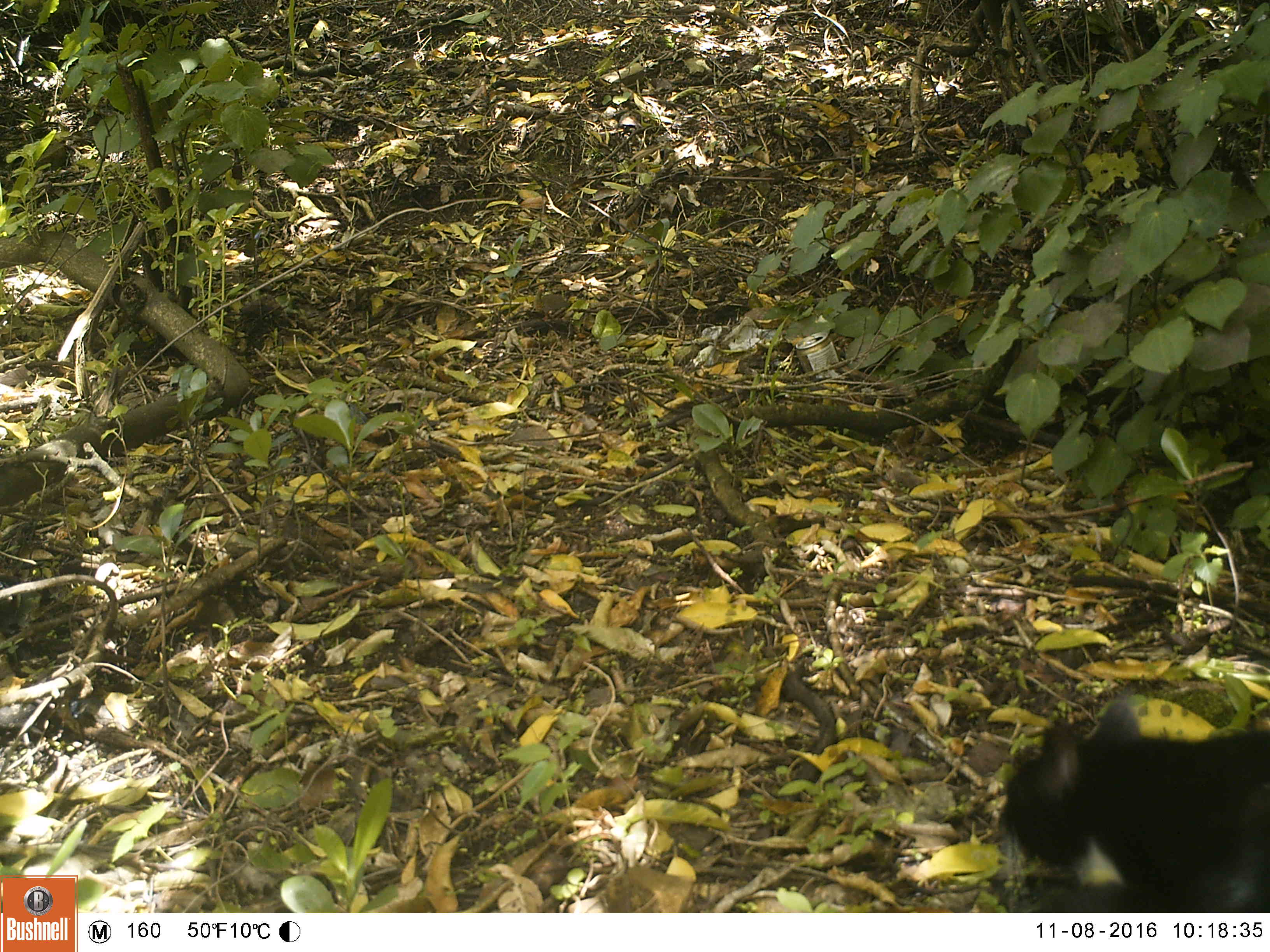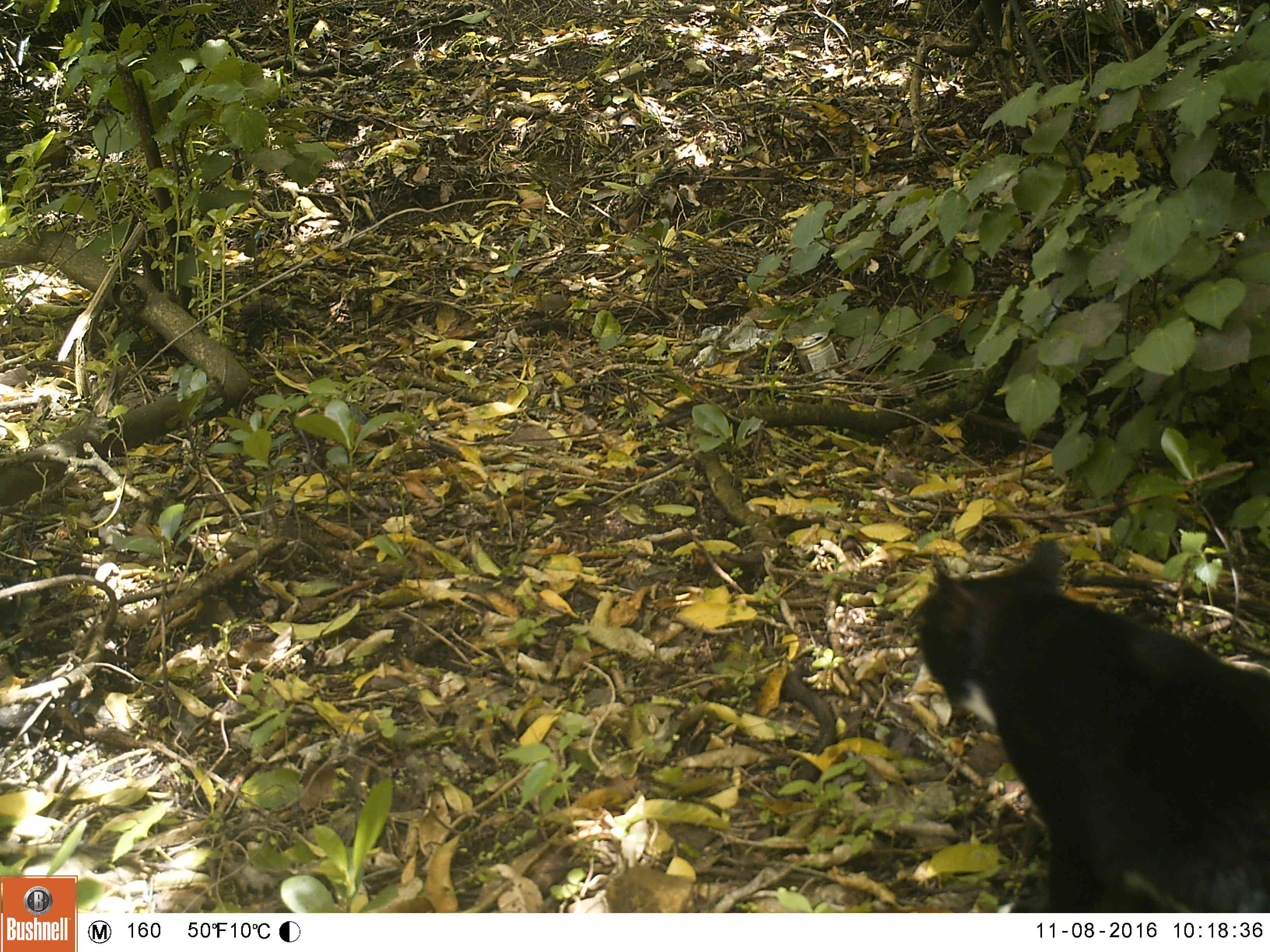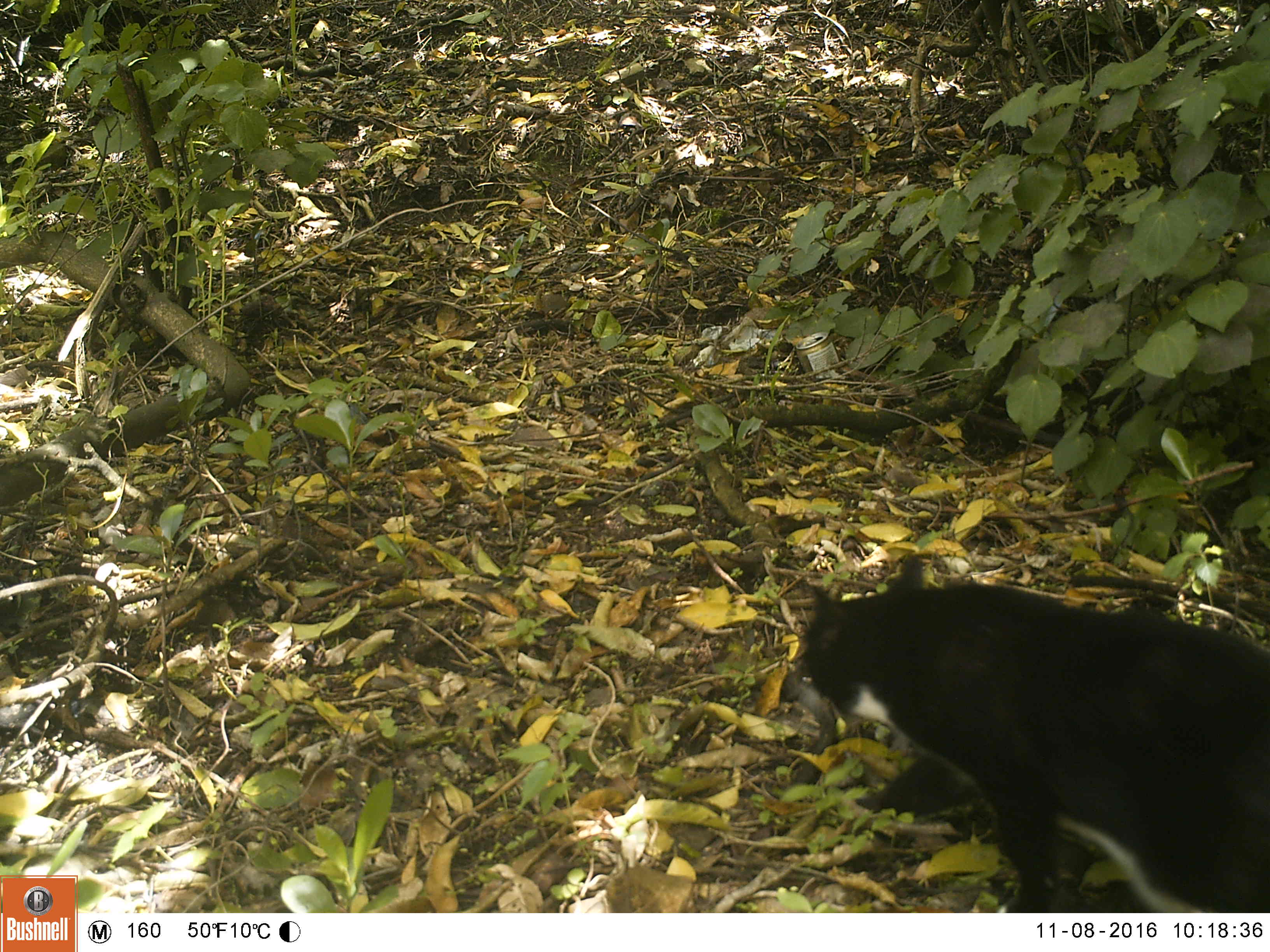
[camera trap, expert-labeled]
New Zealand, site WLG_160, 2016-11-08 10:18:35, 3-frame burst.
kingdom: Animalia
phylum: Chordata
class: Mammalia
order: Carnivora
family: Felidae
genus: Felis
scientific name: Felis catus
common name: domestic cat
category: cat